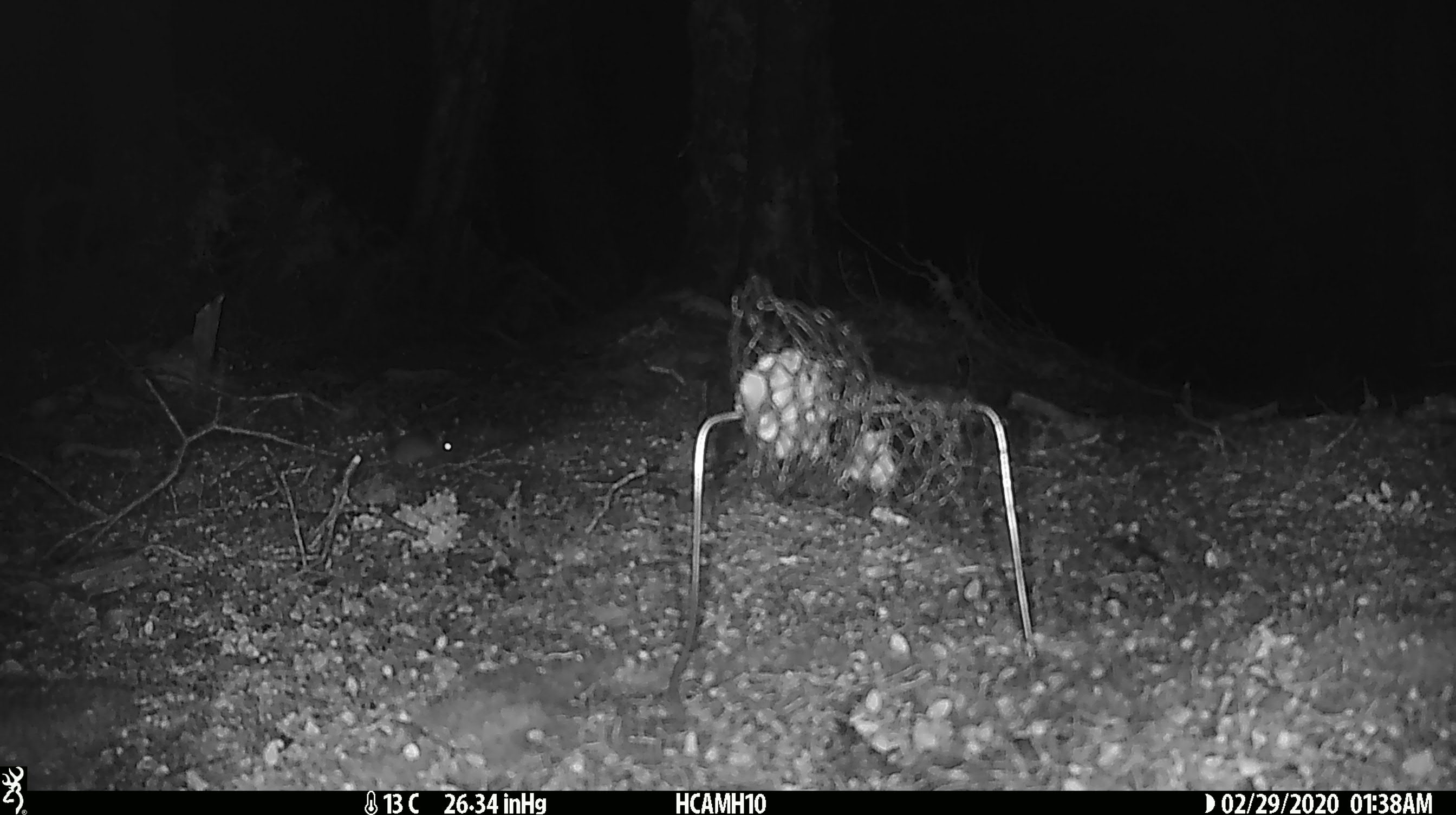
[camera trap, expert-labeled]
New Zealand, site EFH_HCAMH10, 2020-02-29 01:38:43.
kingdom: Animalia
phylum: Chordata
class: Mammalia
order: Rodentia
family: Muridae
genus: Mus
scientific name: Mus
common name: mouse